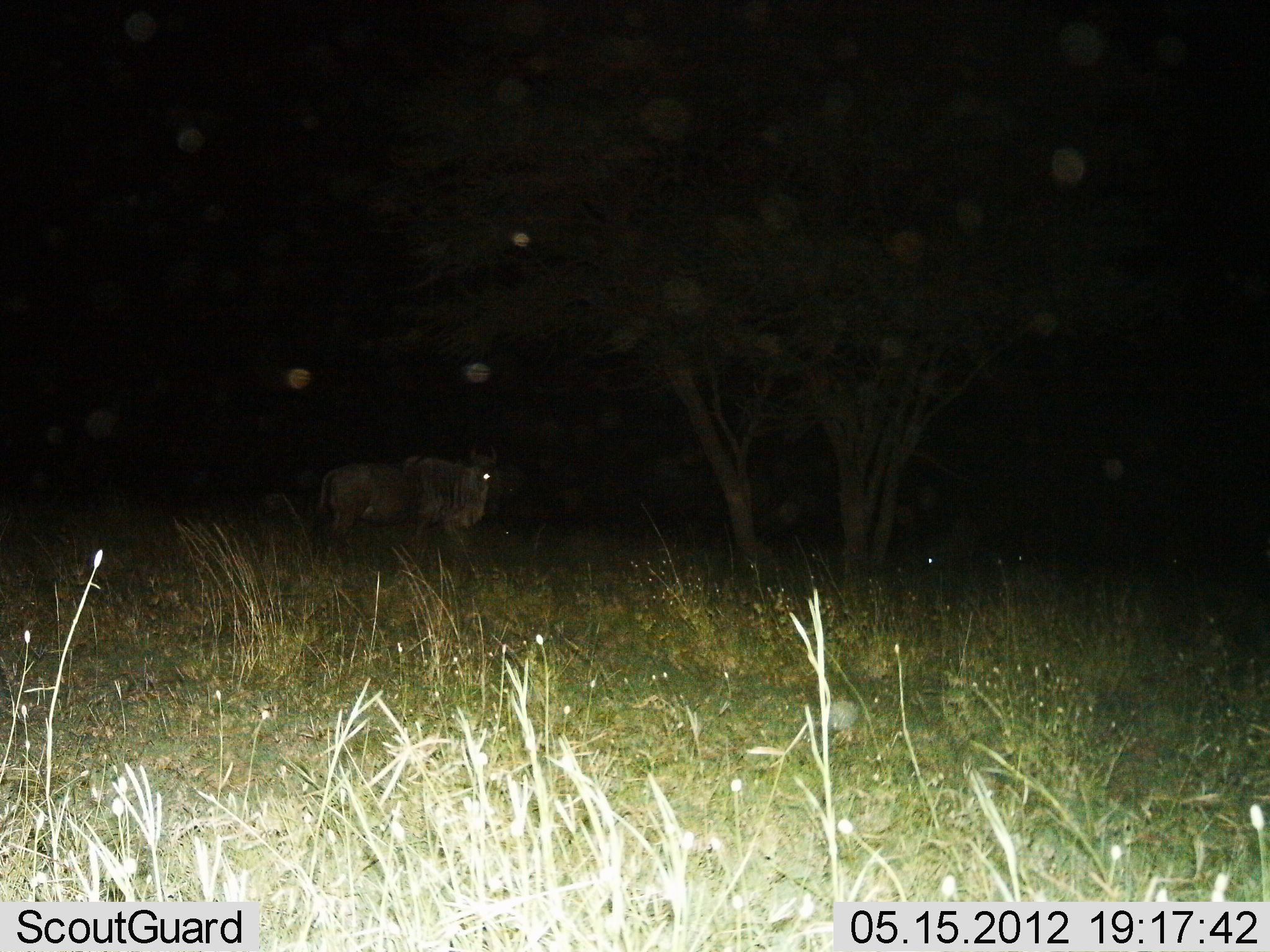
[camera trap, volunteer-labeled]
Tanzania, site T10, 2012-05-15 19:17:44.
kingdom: Animalia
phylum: Chordata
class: Mammalia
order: Artiodactyla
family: Bovidae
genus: Connochaetes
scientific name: Connochaetes taurinus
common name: blue wildebeest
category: wildebeest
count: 1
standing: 70%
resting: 10%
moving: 30%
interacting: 0%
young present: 0%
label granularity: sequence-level